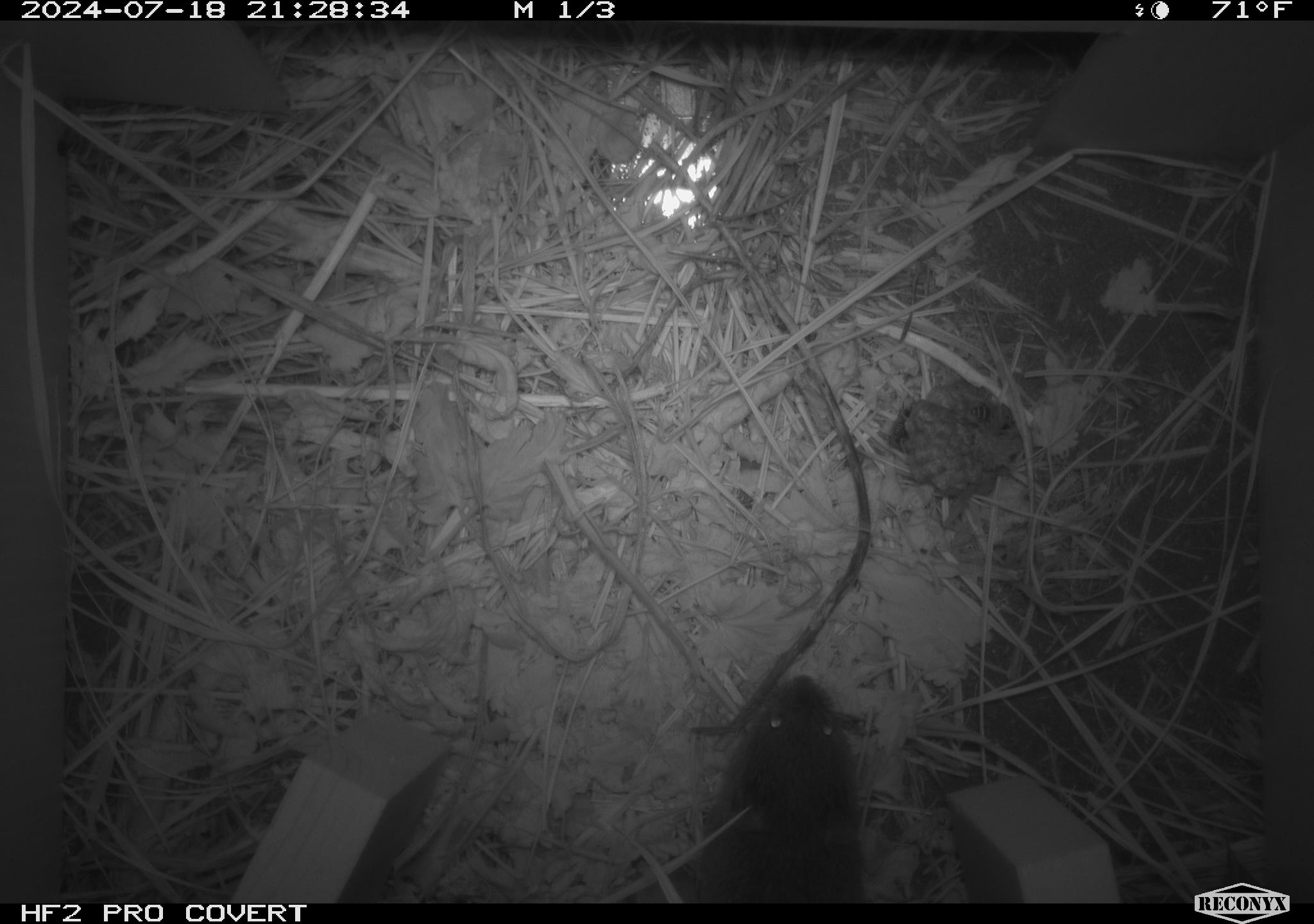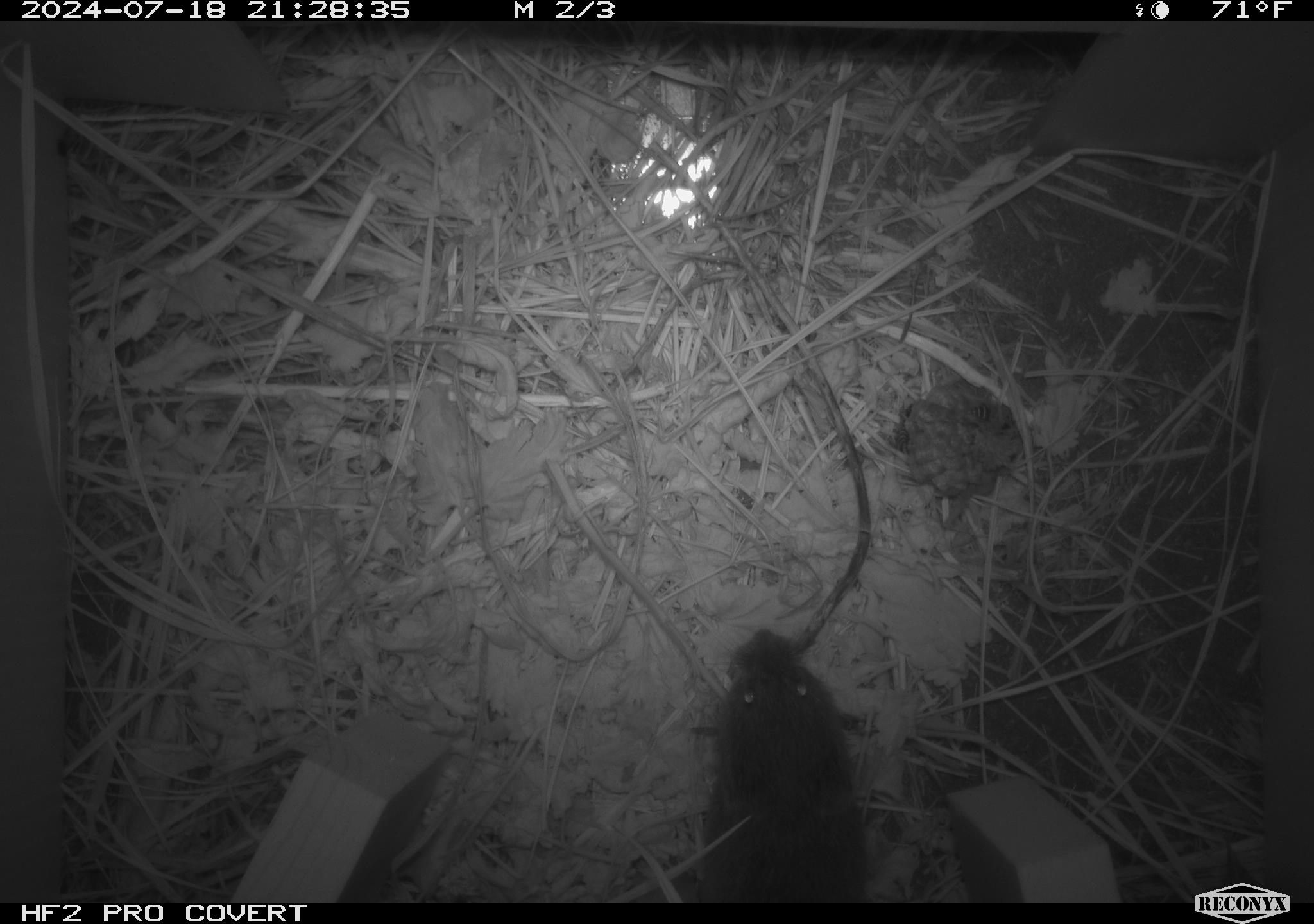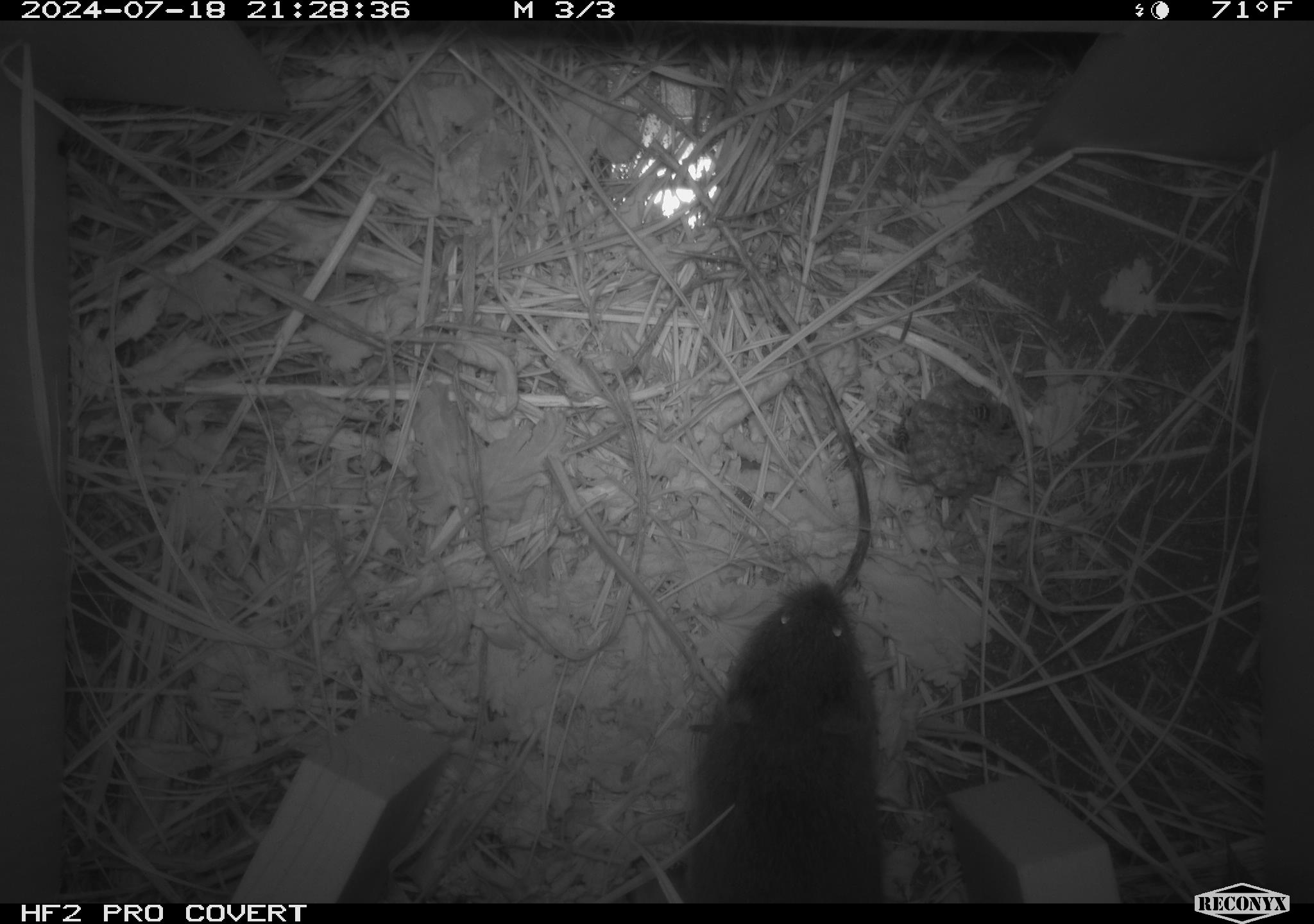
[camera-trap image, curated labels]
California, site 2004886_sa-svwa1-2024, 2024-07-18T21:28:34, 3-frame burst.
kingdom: Animalia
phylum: Arthropoda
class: Insecta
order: Hymenoptera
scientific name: Hymenoptera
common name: ants, bees, wasps, and sawflies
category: hymenoptera order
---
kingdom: Animalia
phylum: Chordata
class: Mammalia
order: Rodentia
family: Cricetidae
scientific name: Arvicolinae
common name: voles, lemmings, and muskrats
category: arvicolinae subfamily